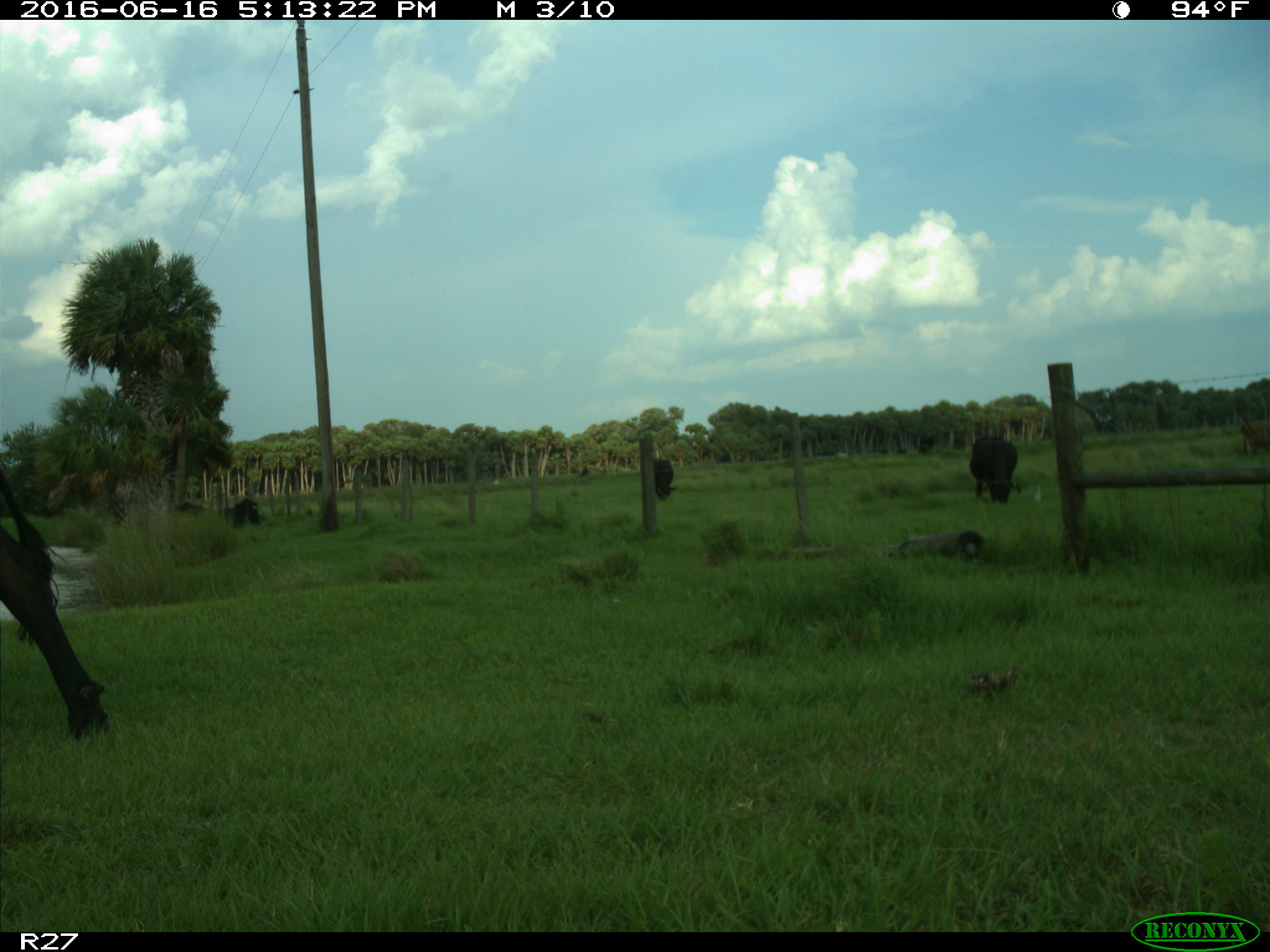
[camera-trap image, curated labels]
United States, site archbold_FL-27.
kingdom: Animalia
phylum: Chordata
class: Mammalia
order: Artiodactyla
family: Bovidae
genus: Bos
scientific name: Bos taurus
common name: domestic cow